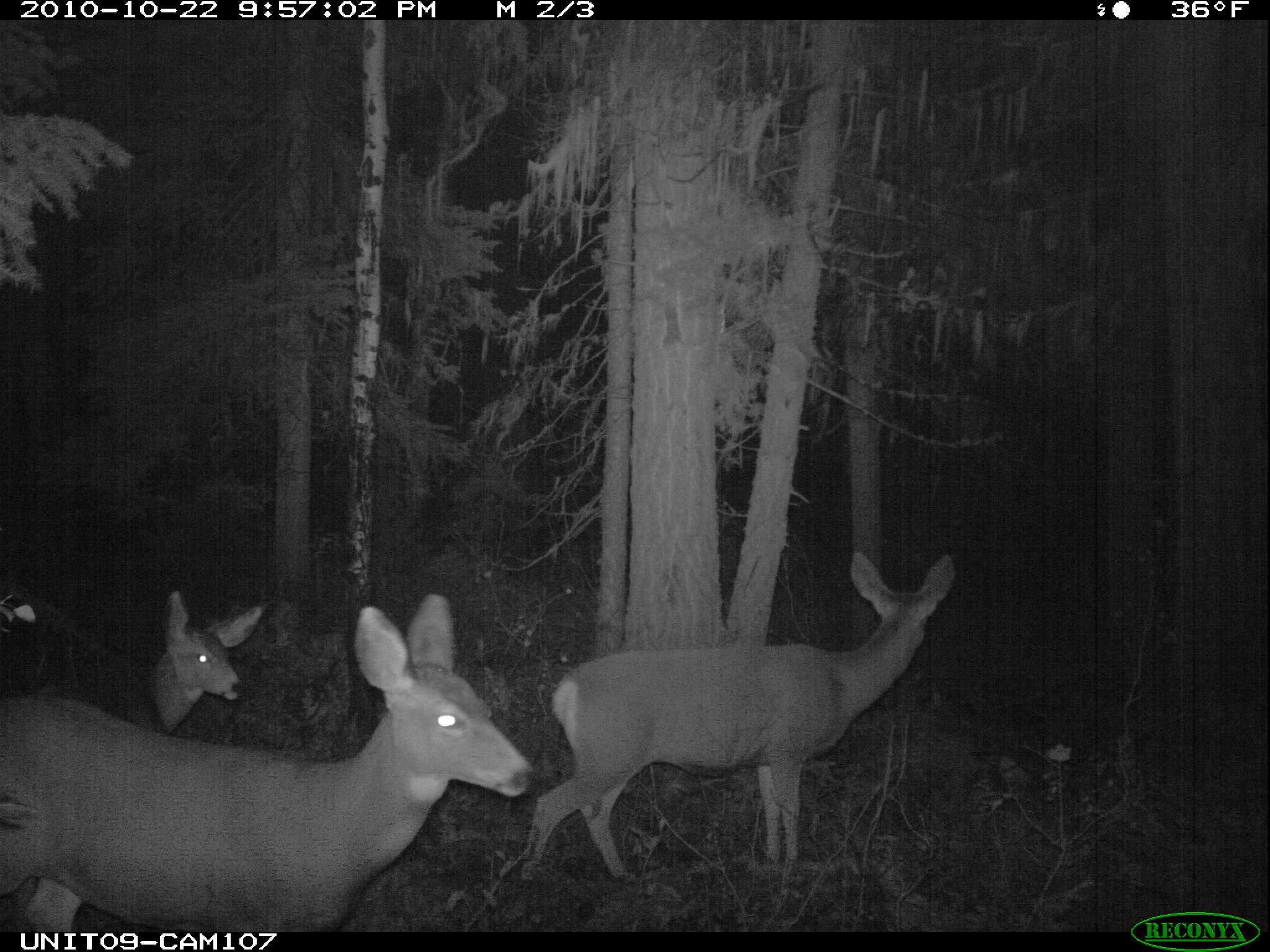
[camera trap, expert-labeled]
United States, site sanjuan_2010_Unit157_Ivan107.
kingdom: Animalia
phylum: Chordata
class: Mammalia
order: Artiodactyla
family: Cervidae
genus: Odocoileus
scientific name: Odocoileus hemionus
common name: mule deer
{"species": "Odocoileus hemionus (mule deer)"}